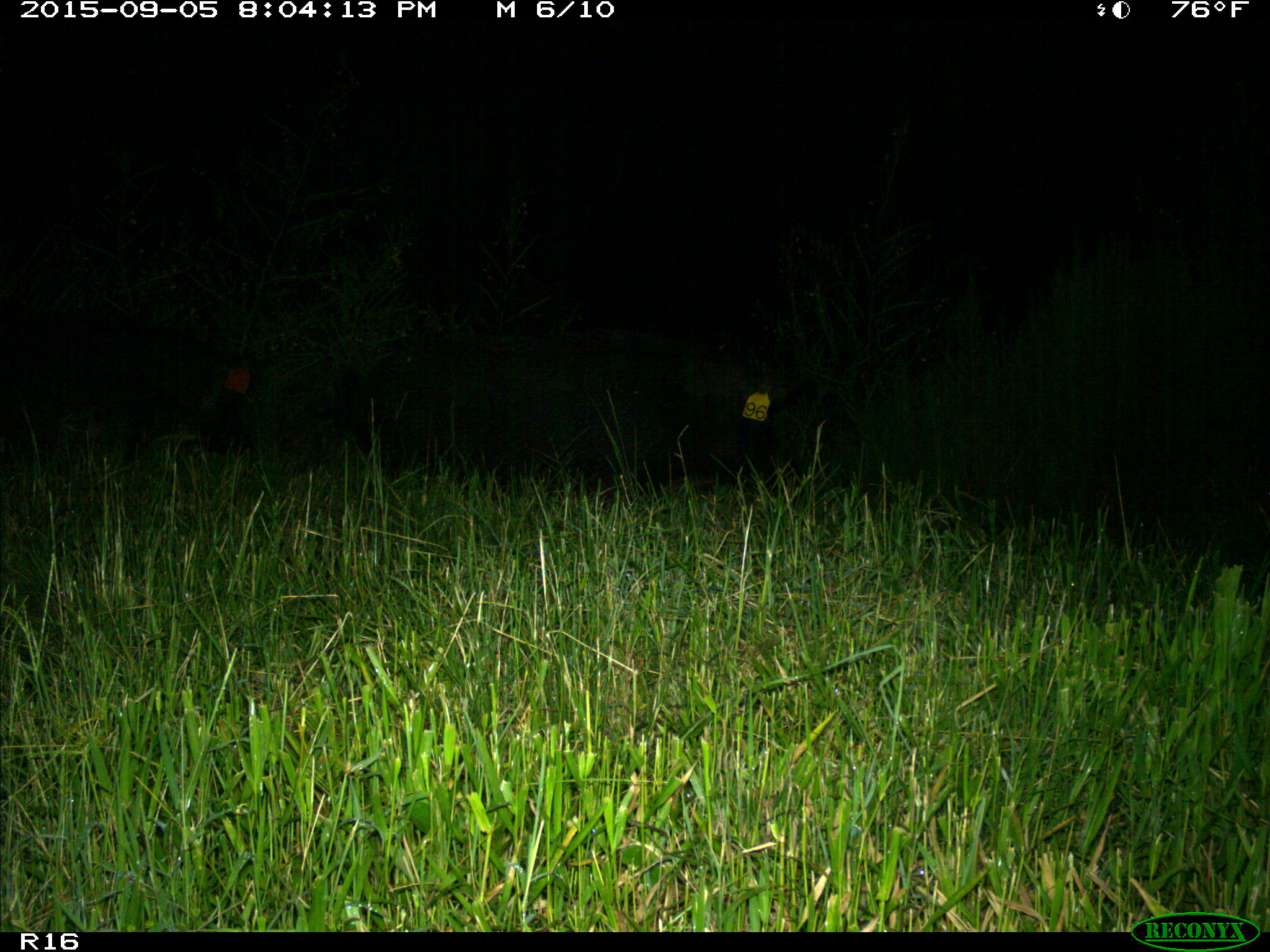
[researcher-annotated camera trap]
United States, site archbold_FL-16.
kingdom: Animalia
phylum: Chordata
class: Mammalia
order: Artiodactyla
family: Suidae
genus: Sus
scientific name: Sus scrofa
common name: wild boar